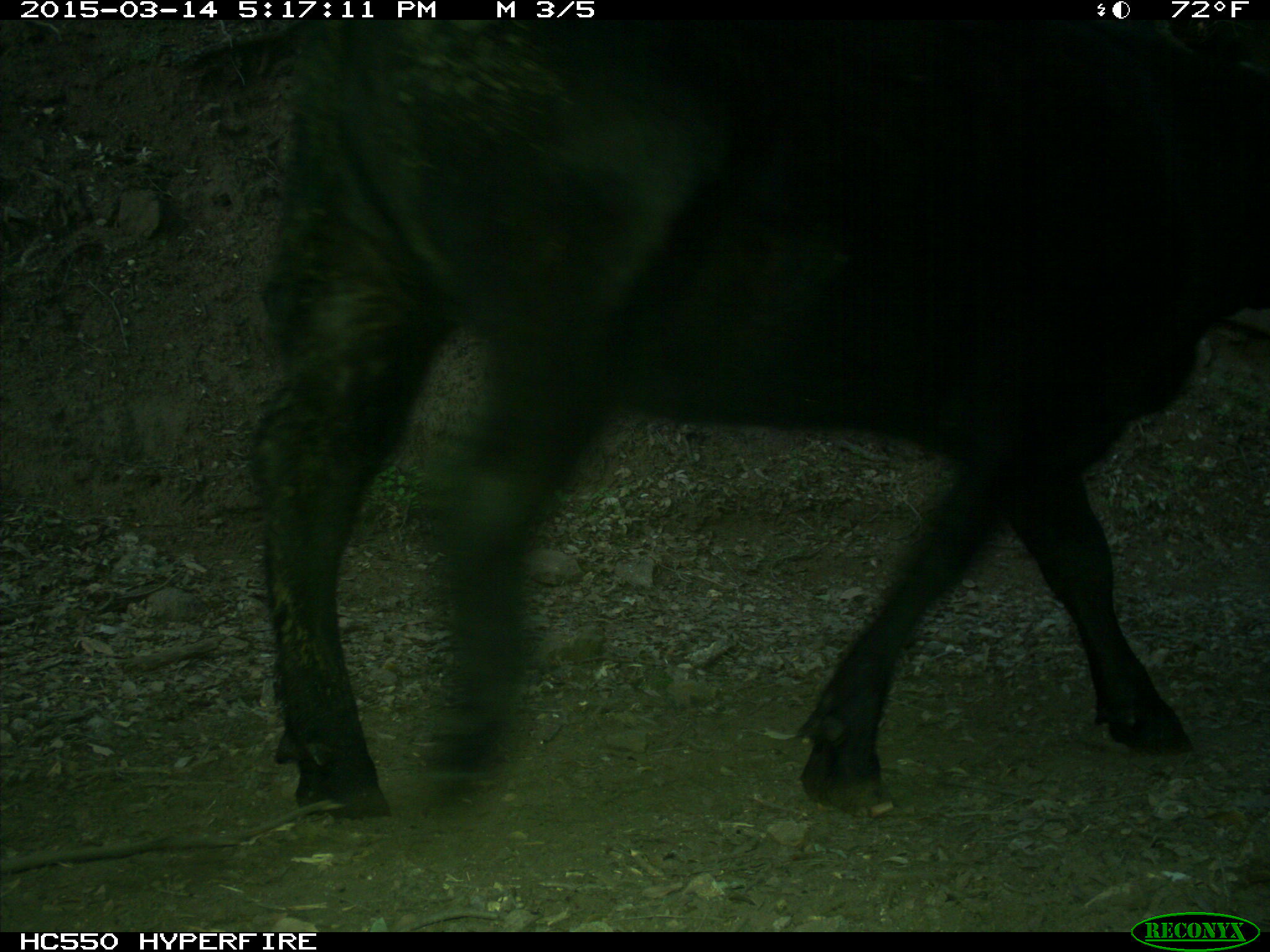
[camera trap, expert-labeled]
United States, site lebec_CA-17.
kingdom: Animalia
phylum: Chordata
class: Mammalia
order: Artiodactyla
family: Bovidae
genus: Bos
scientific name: Bos taurus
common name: domestic cow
Bos taurus (domestic cow).